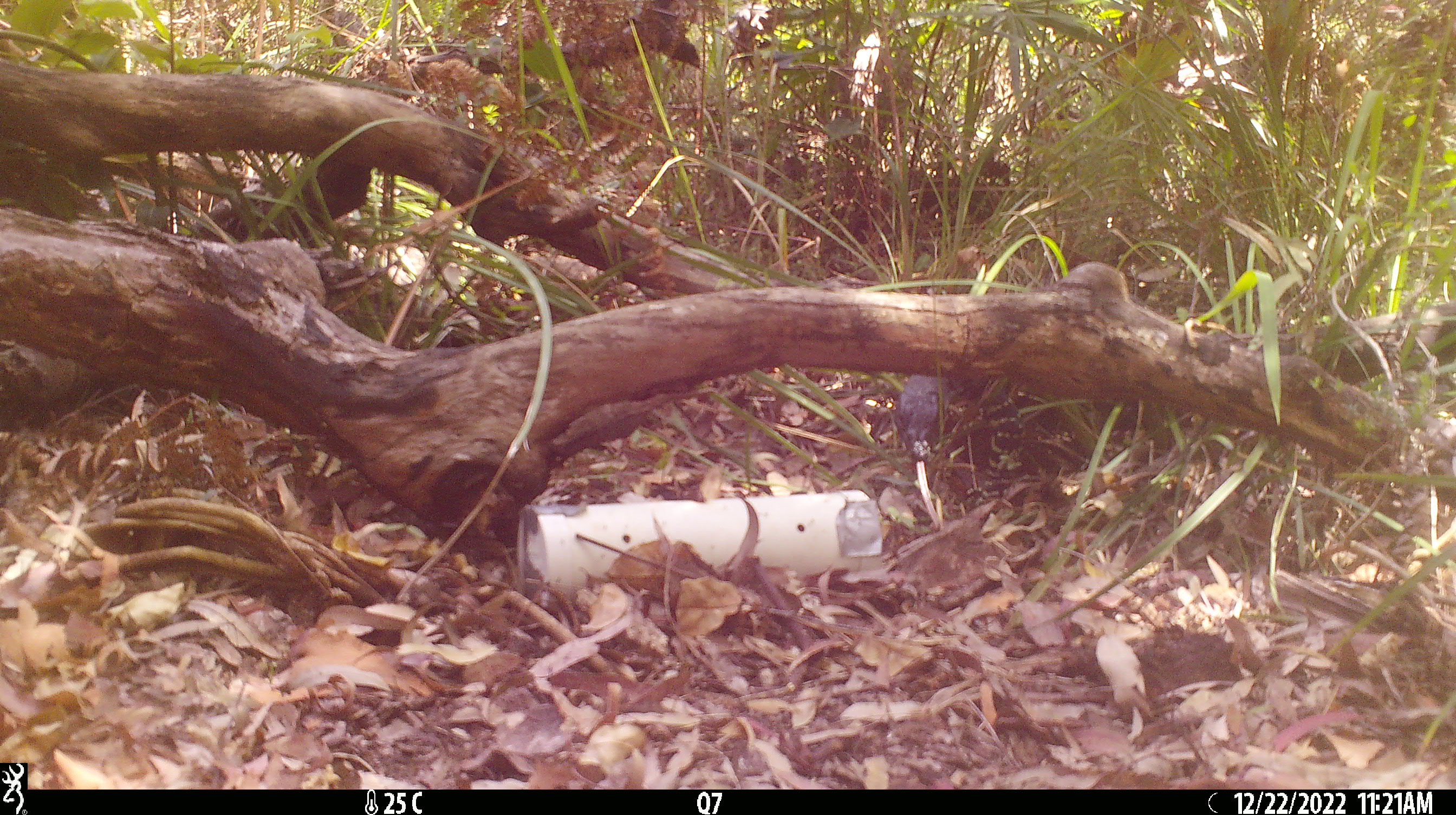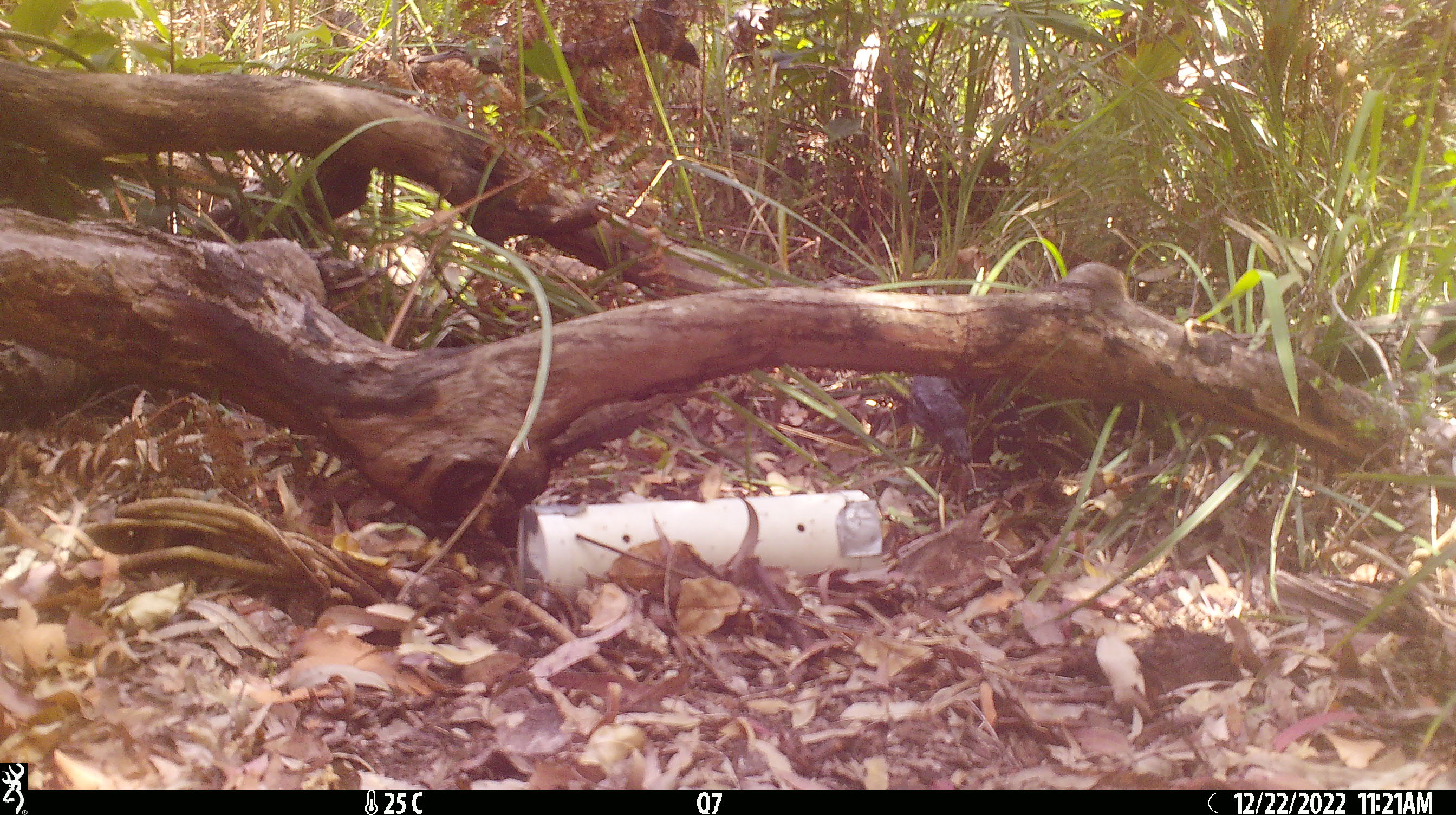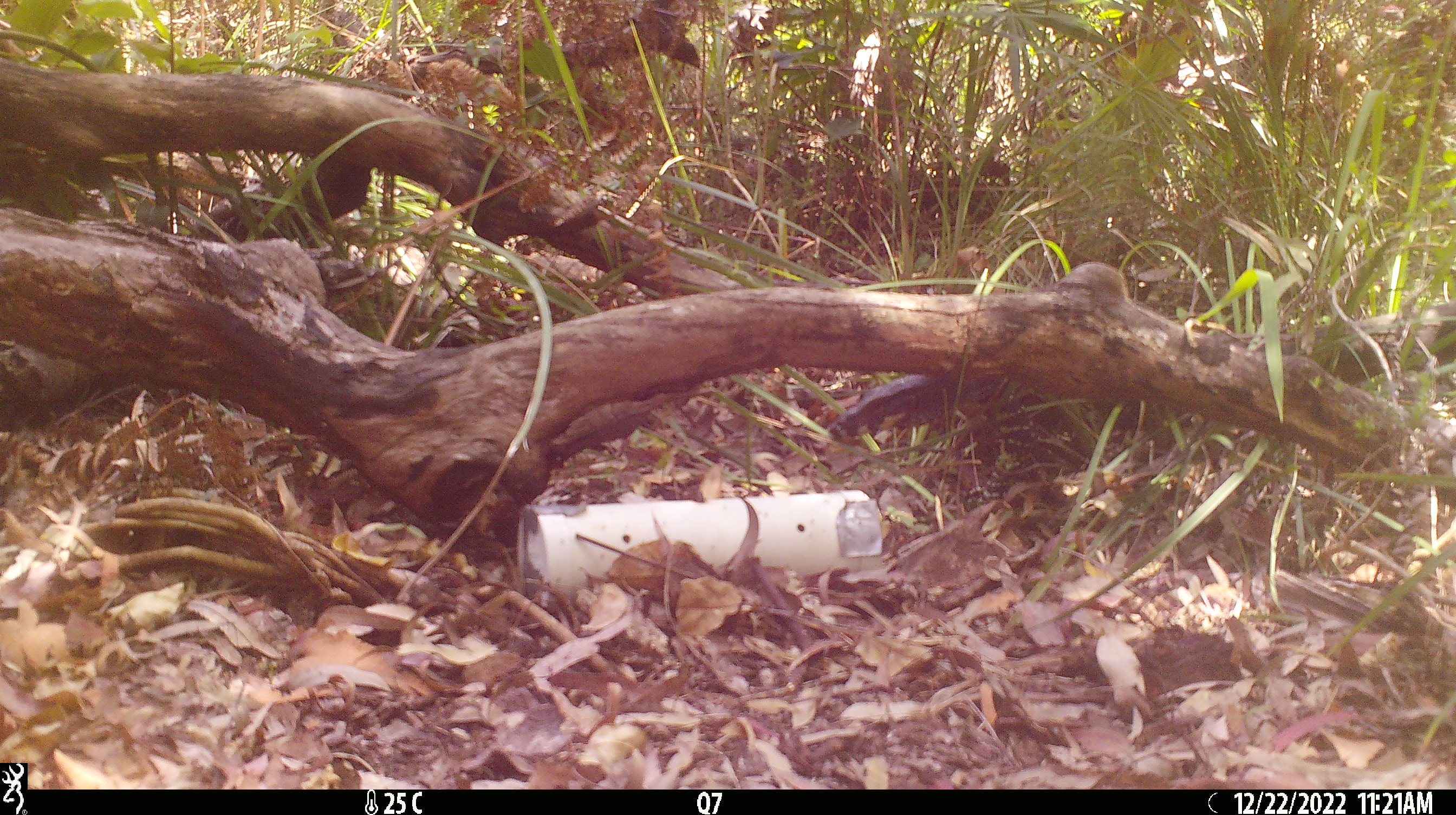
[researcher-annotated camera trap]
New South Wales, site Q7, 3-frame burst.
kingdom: Animalia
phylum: Chordata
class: Reptilia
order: Squamata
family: Varanidae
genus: Varanus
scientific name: Varanus varius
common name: lace monitor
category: goanna